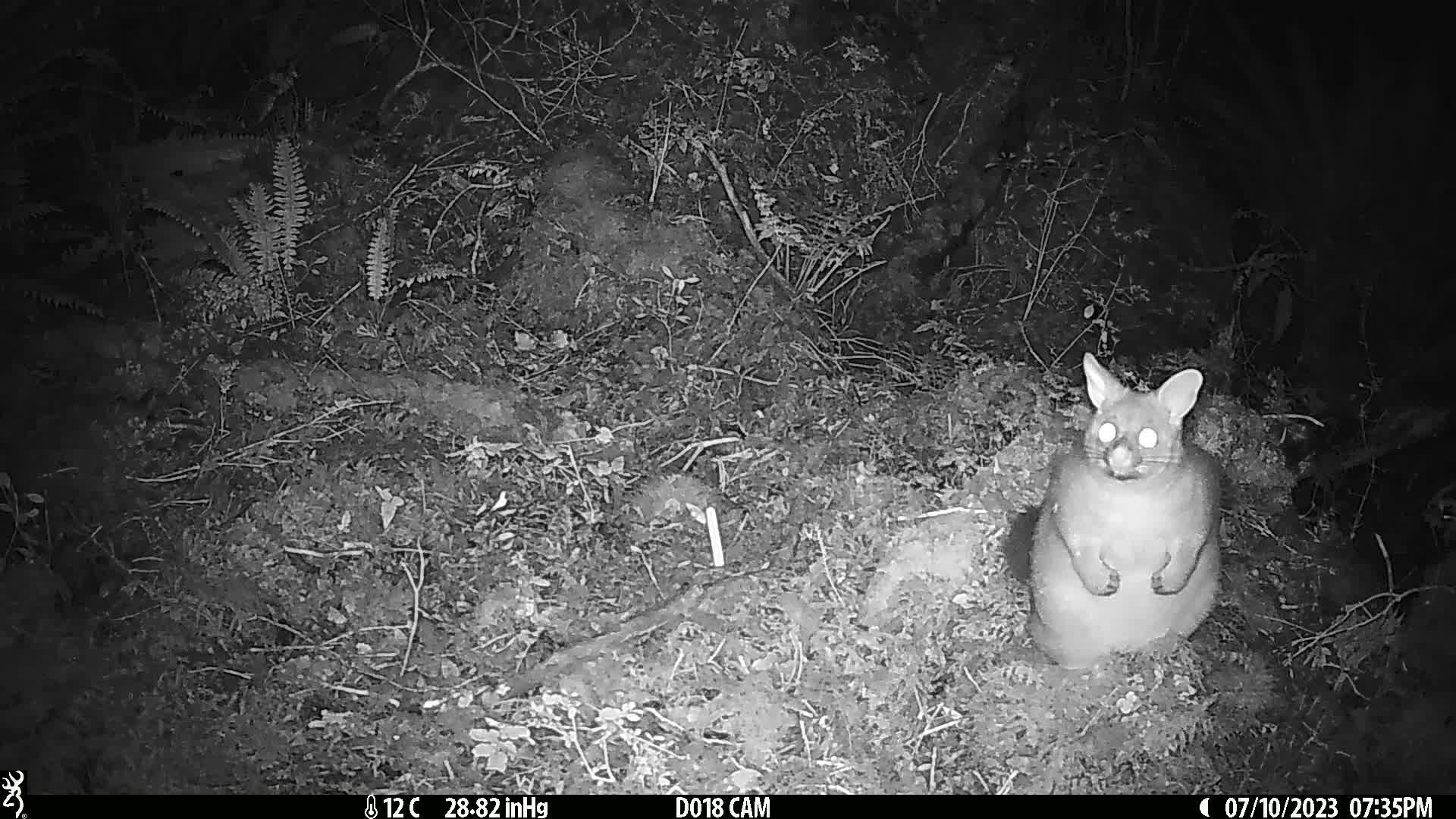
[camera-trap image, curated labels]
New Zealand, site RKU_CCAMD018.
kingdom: Animalia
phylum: Chordata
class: Mammalia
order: Diprotodontia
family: Phalangeridae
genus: Trichosurus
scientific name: Trichosurus vulpecula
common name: common brushtail possum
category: possum